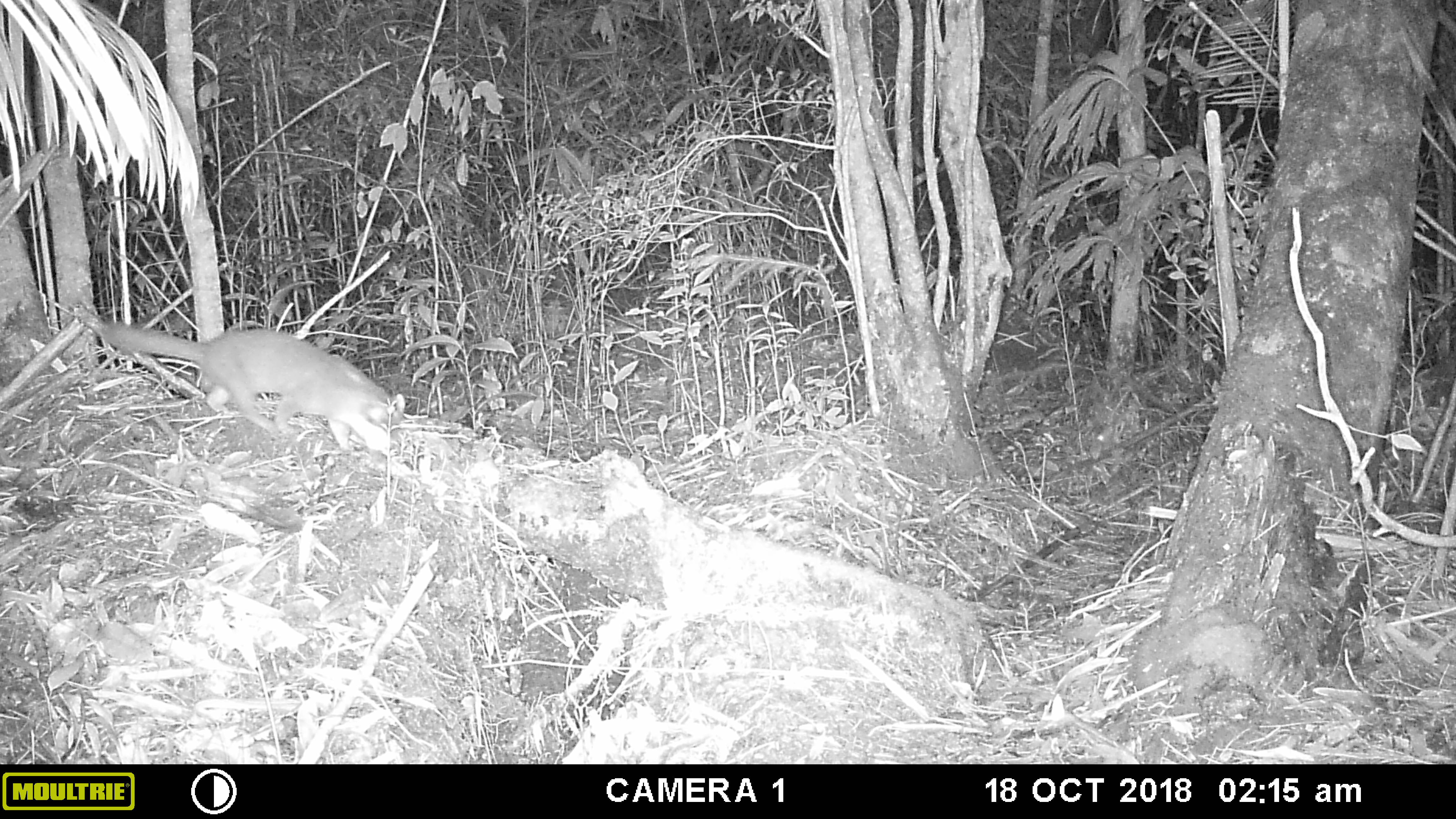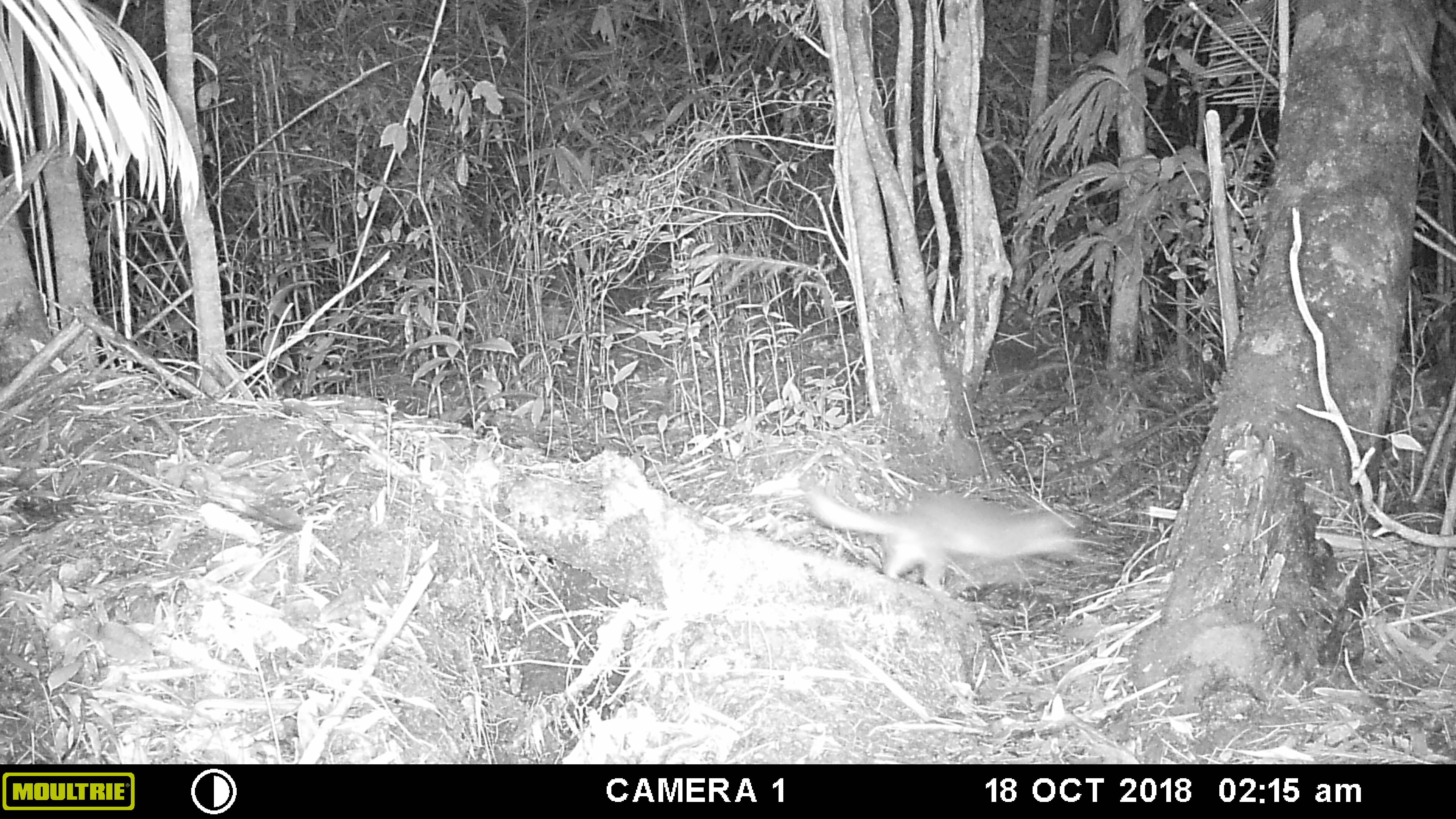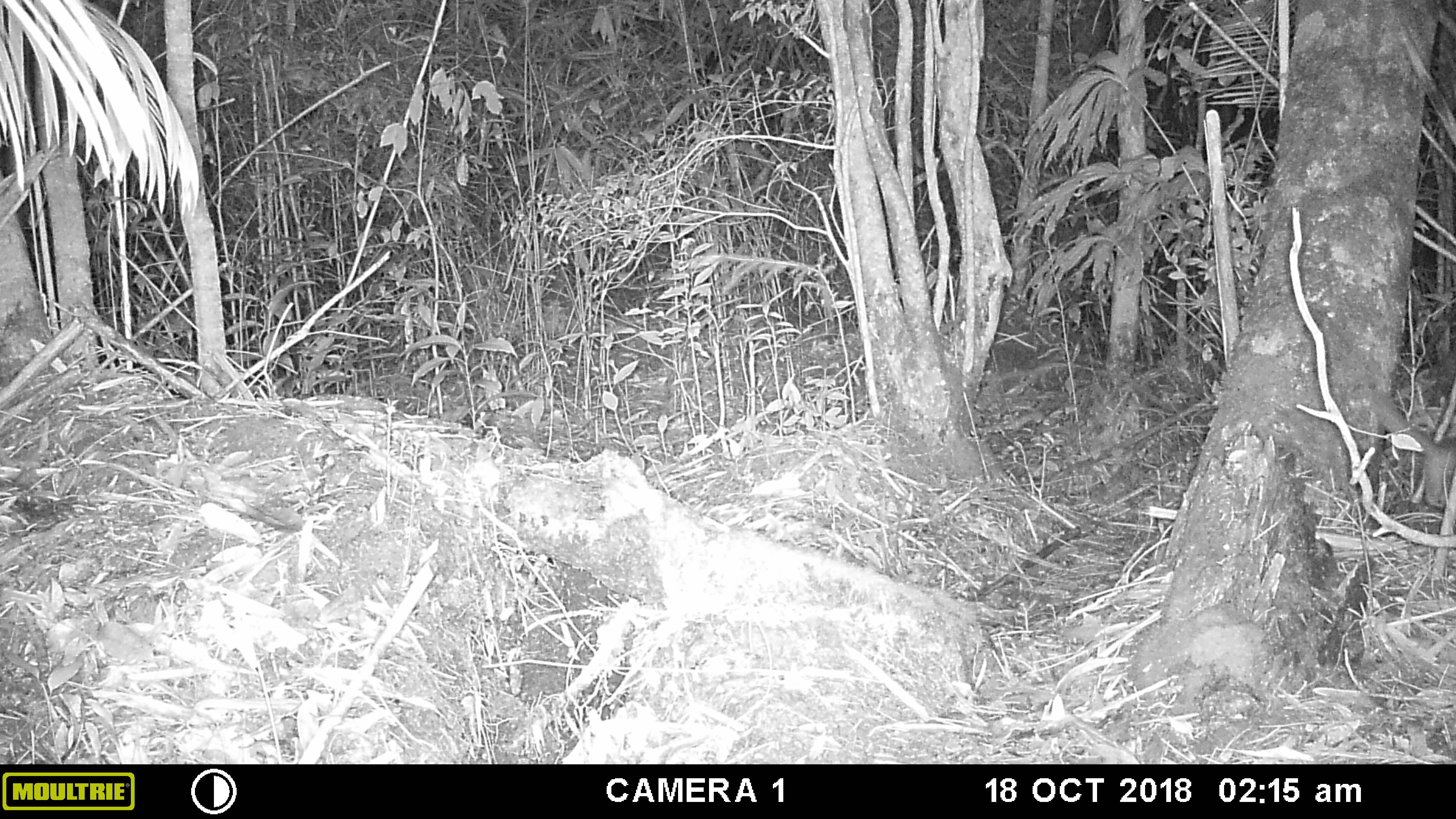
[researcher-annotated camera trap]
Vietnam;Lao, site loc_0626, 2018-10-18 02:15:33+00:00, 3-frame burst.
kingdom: Animalia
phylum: Chordata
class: Mammalia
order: Carnivora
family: Mustelidae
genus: Melogale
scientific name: Melogale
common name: ferret badger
Ferret badger (Melogale). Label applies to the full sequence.